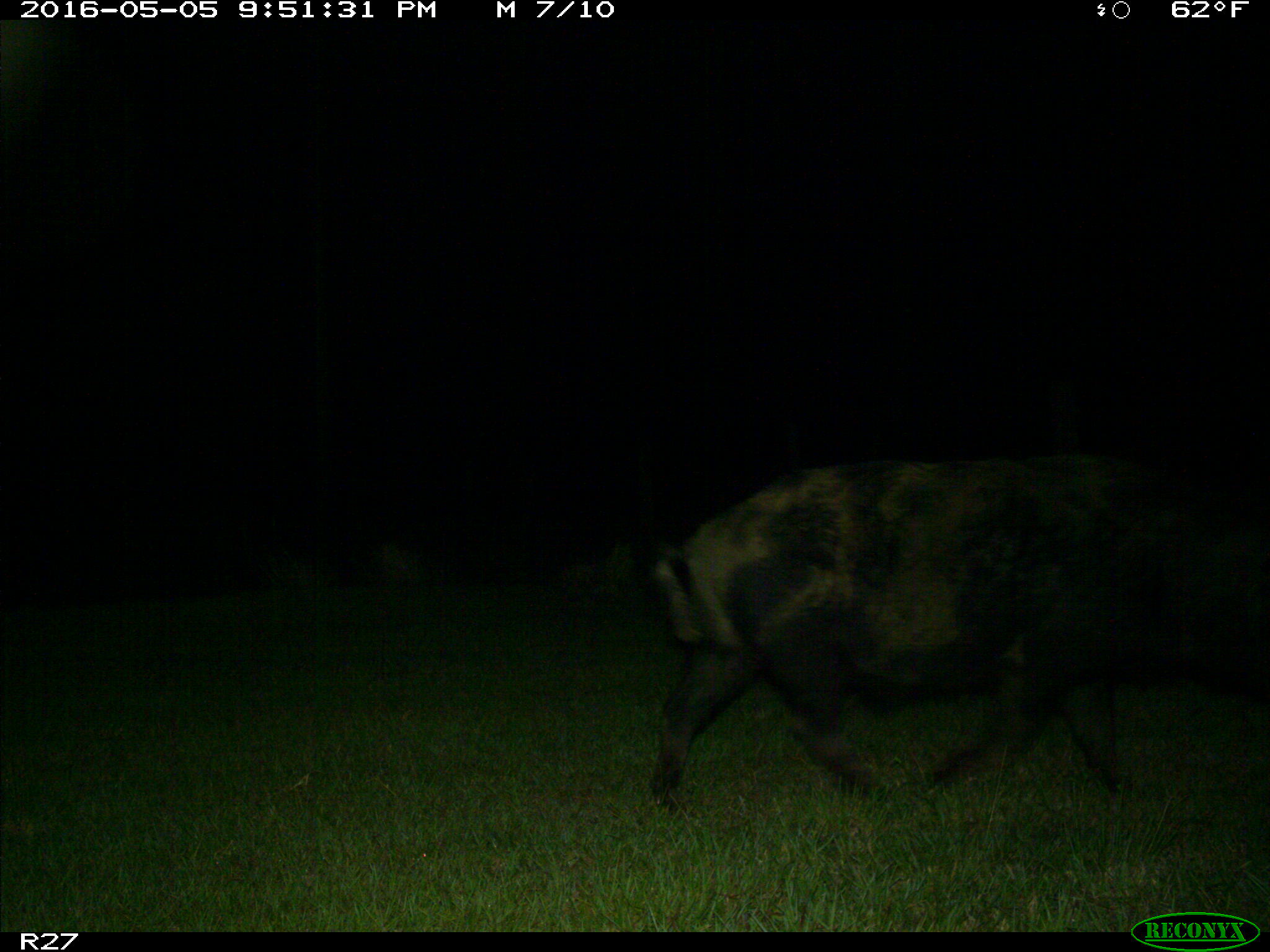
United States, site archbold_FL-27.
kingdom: Animalia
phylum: Chordata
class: Mammalia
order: Artiodactyla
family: Suidae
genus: Sus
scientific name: Sus scrofa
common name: wild boar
Sus scrofa (wild boar).